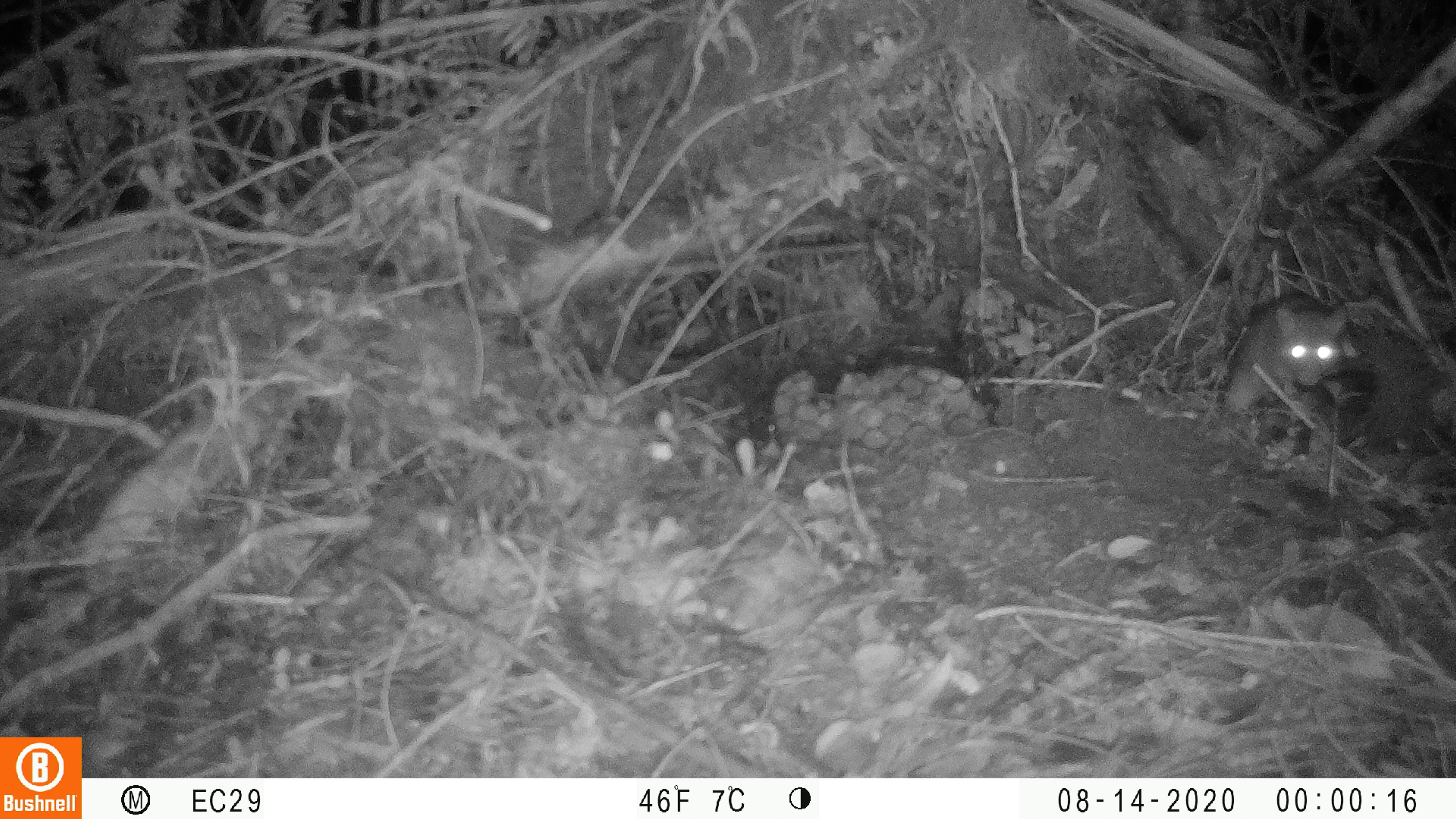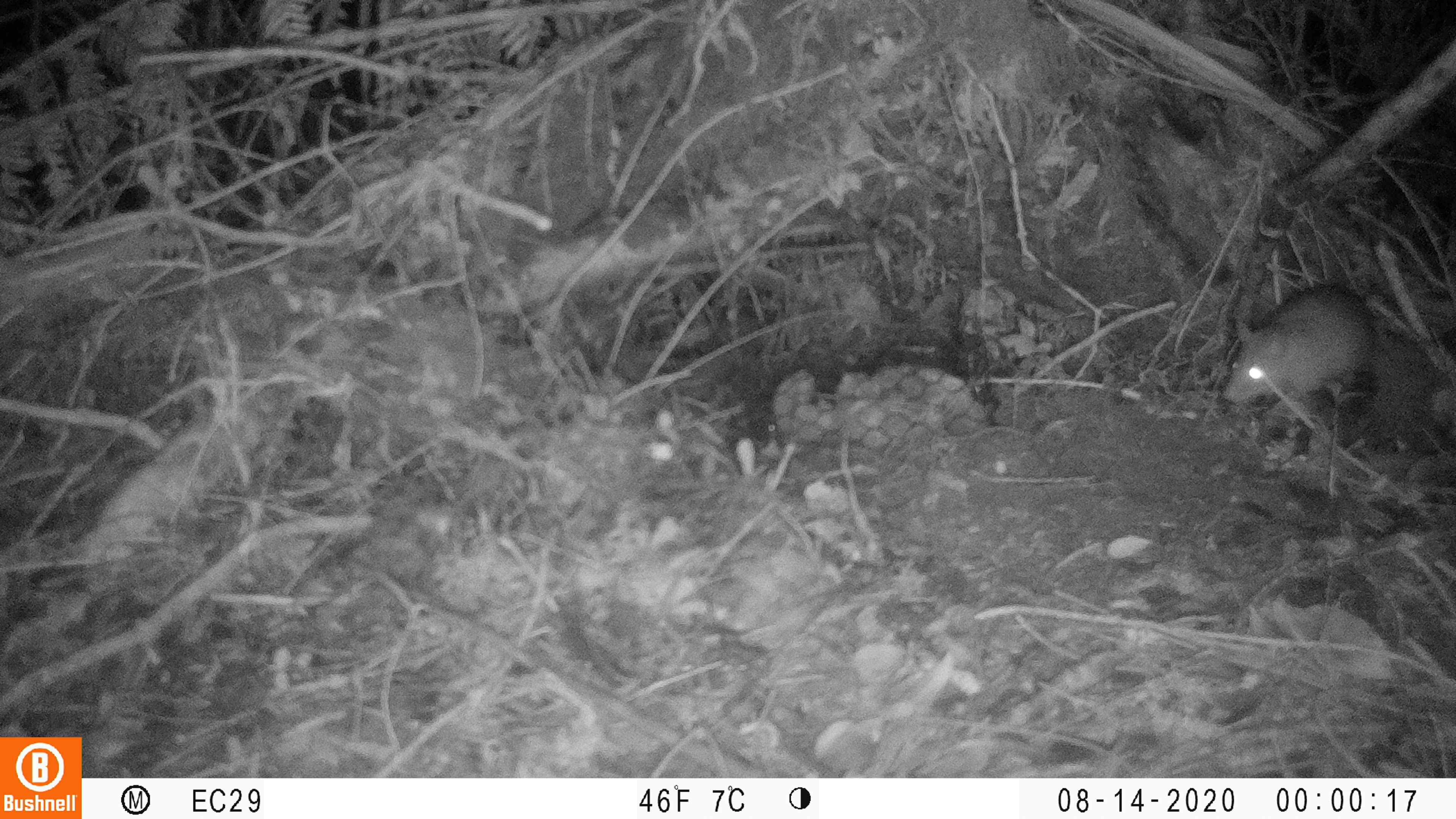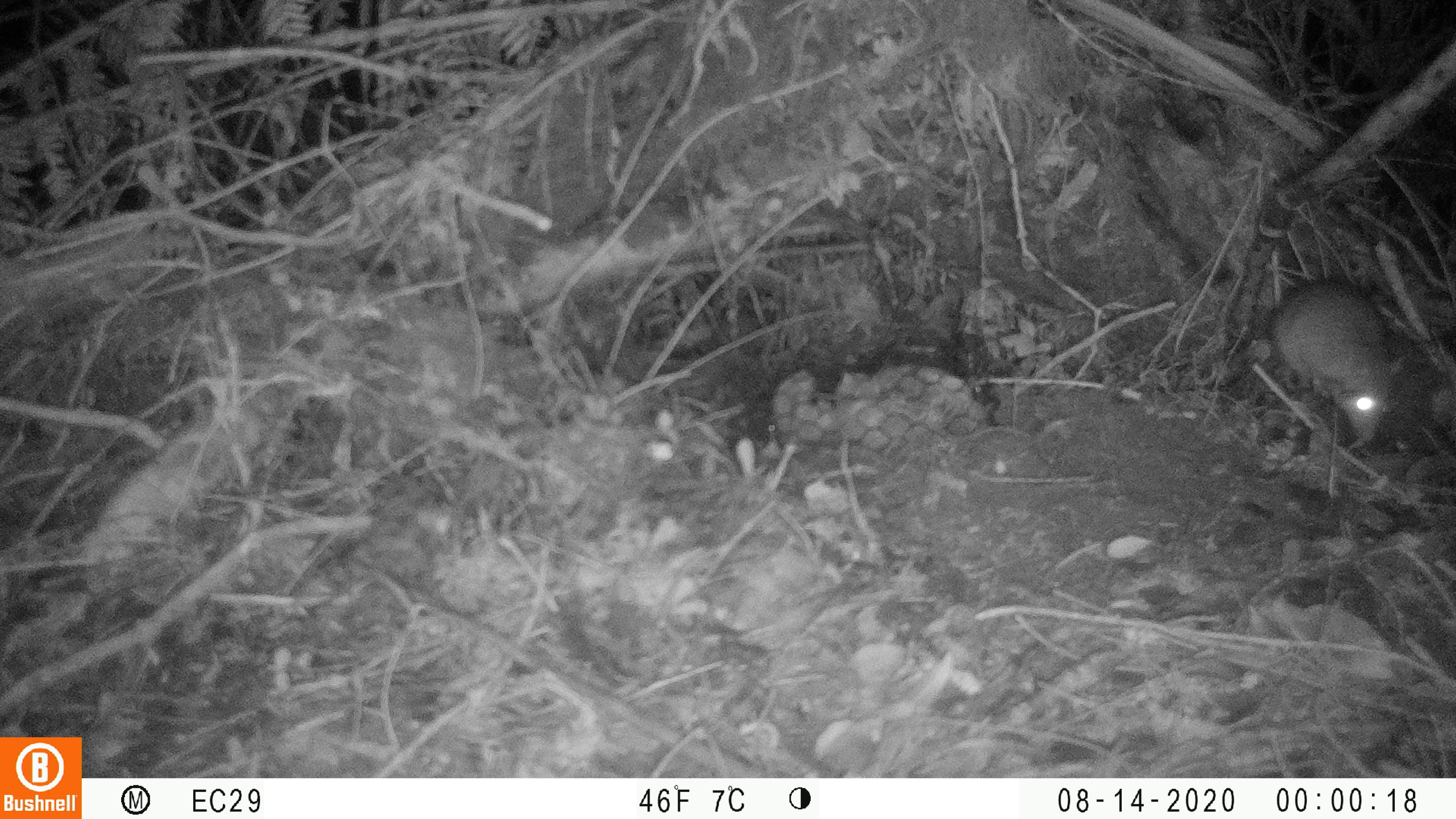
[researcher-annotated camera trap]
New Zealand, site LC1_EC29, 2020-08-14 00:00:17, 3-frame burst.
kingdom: Animalia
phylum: Chordata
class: Mammalia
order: Rodentia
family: Muridae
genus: Rattus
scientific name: Rattus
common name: rat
Rat (Rattus).